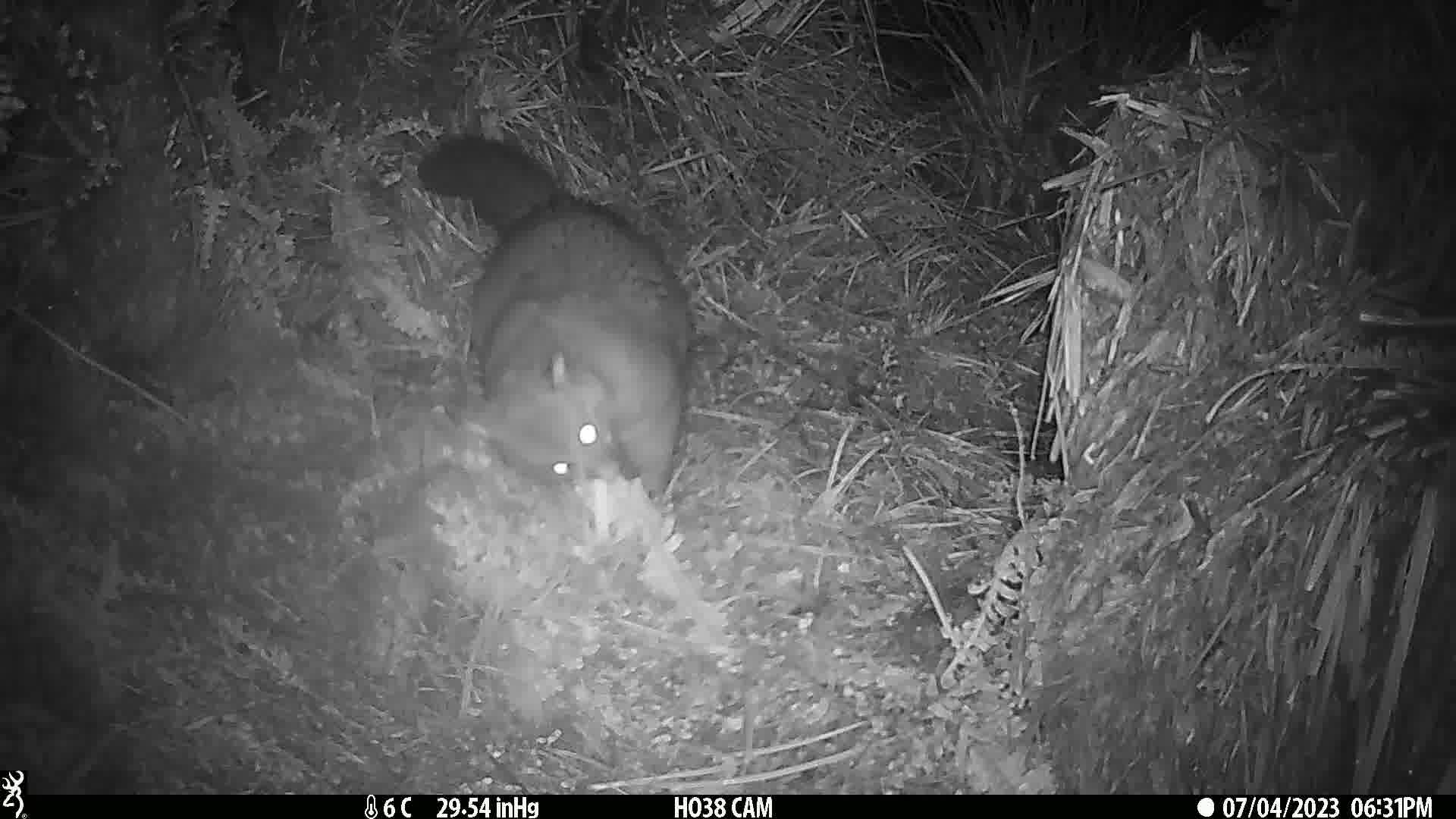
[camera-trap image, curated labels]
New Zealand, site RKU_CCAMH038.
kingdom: Animalia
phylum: Chordata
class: Mammalia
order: Diprotodontia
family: Phalangeridae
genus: Trichosurus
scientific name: Trichosurus vulpecula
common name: common brushtail possum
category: possum